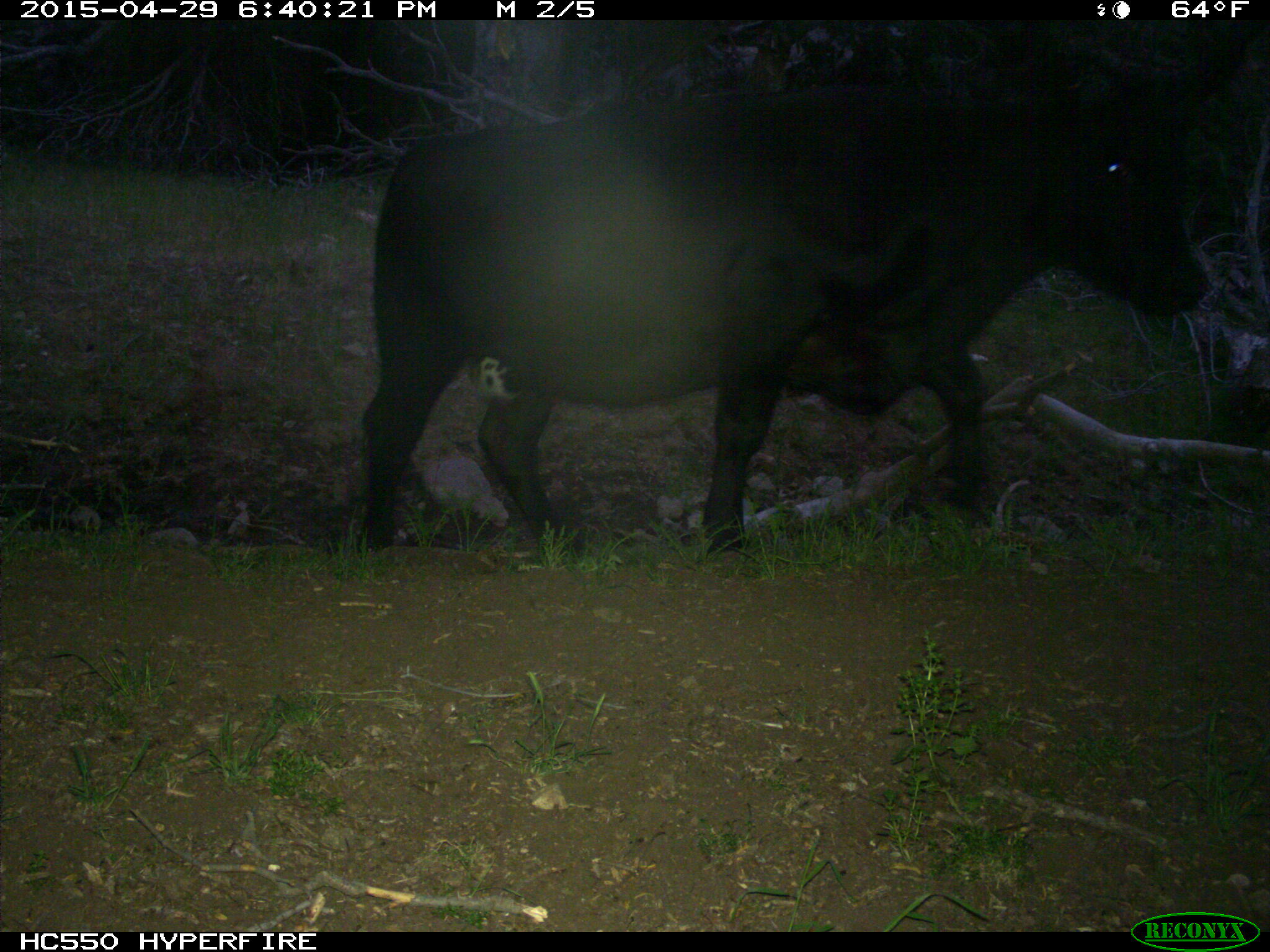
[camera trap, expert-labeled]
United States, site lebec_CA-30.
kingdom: Animalia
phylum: Chordata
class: Mammalia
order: Artiodactyla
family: Bovidae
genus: Bos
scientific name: Bos taurus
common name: domestic cow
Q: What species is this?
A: Bos taurus (domestic cow).